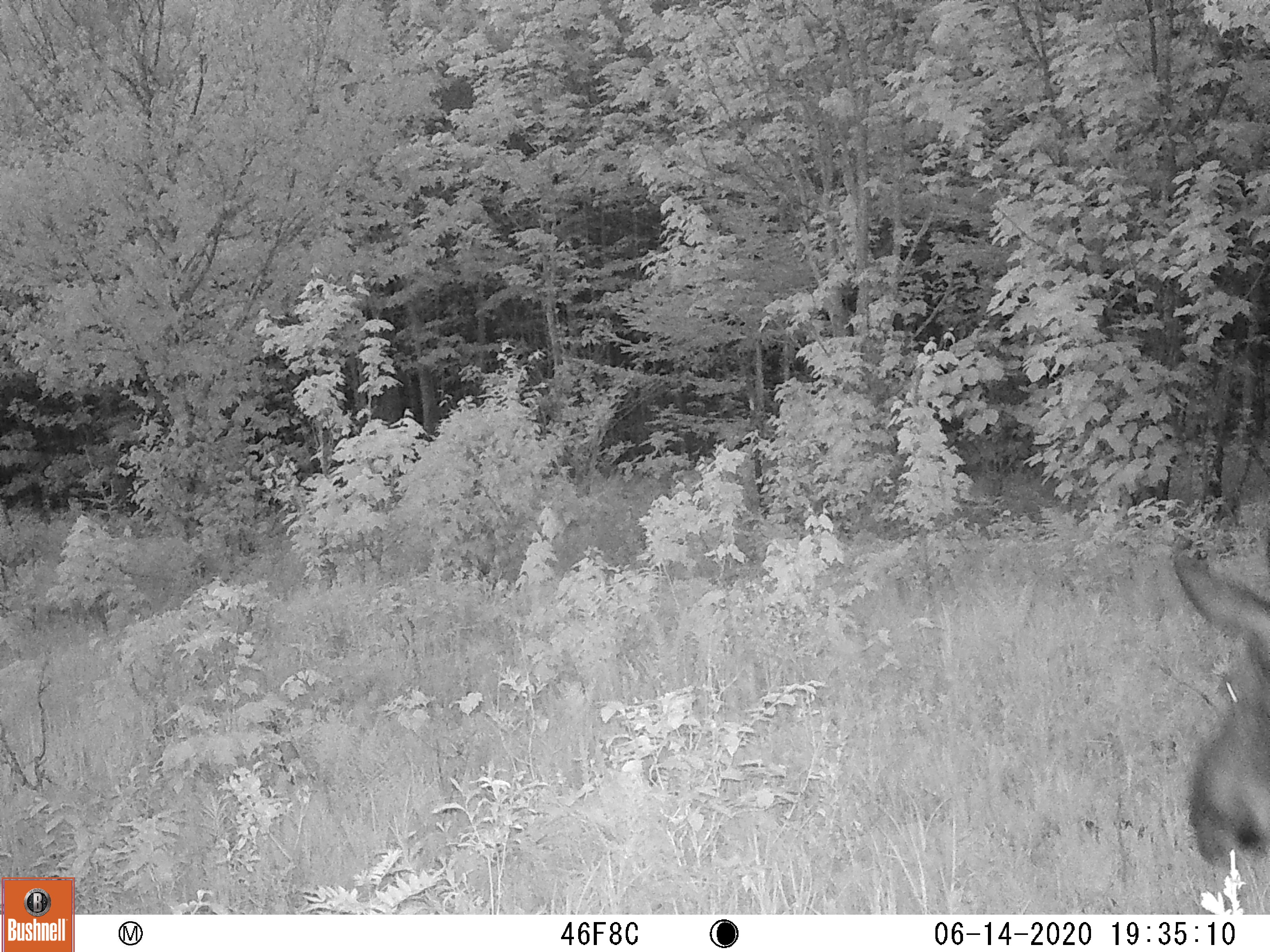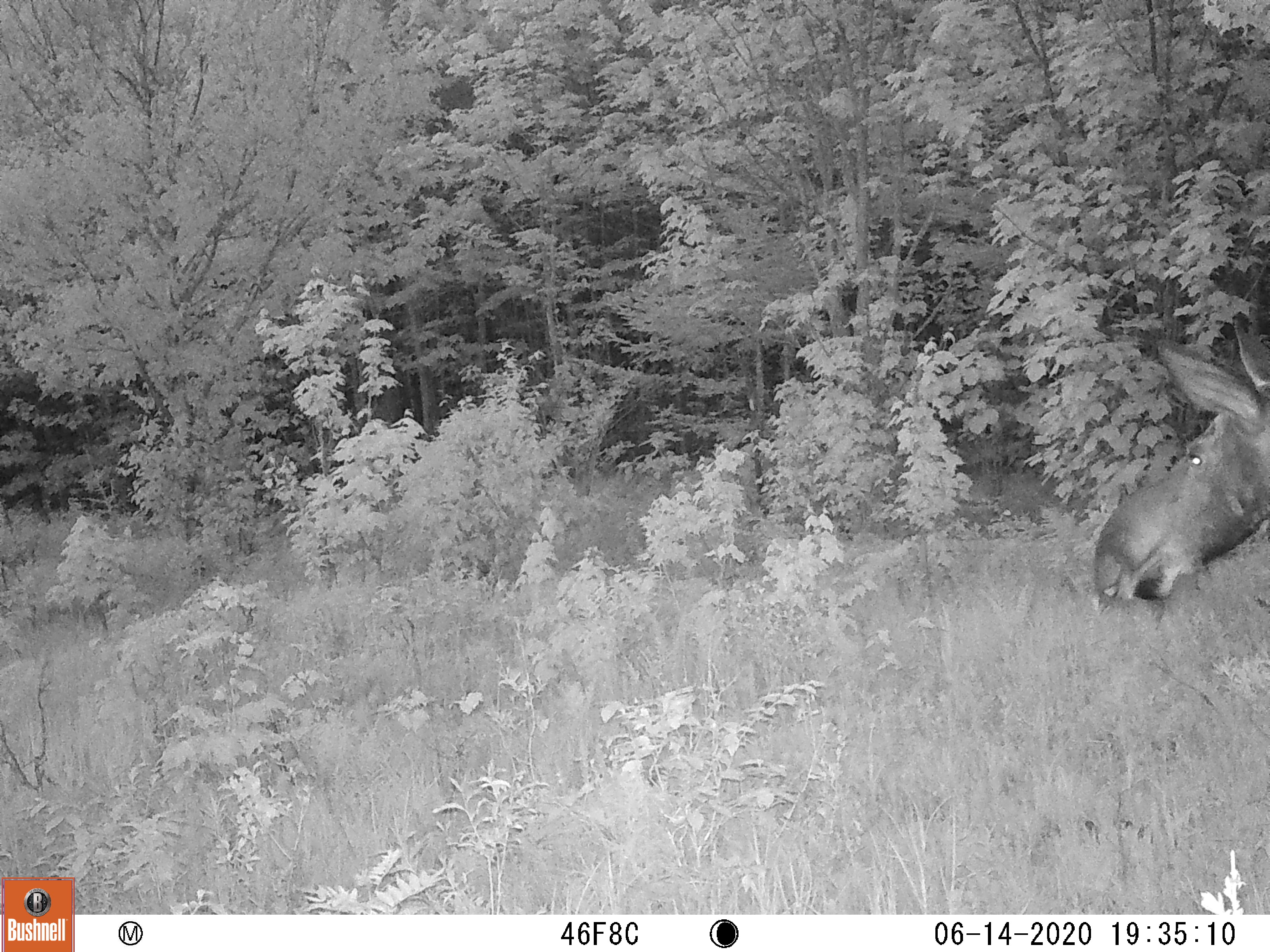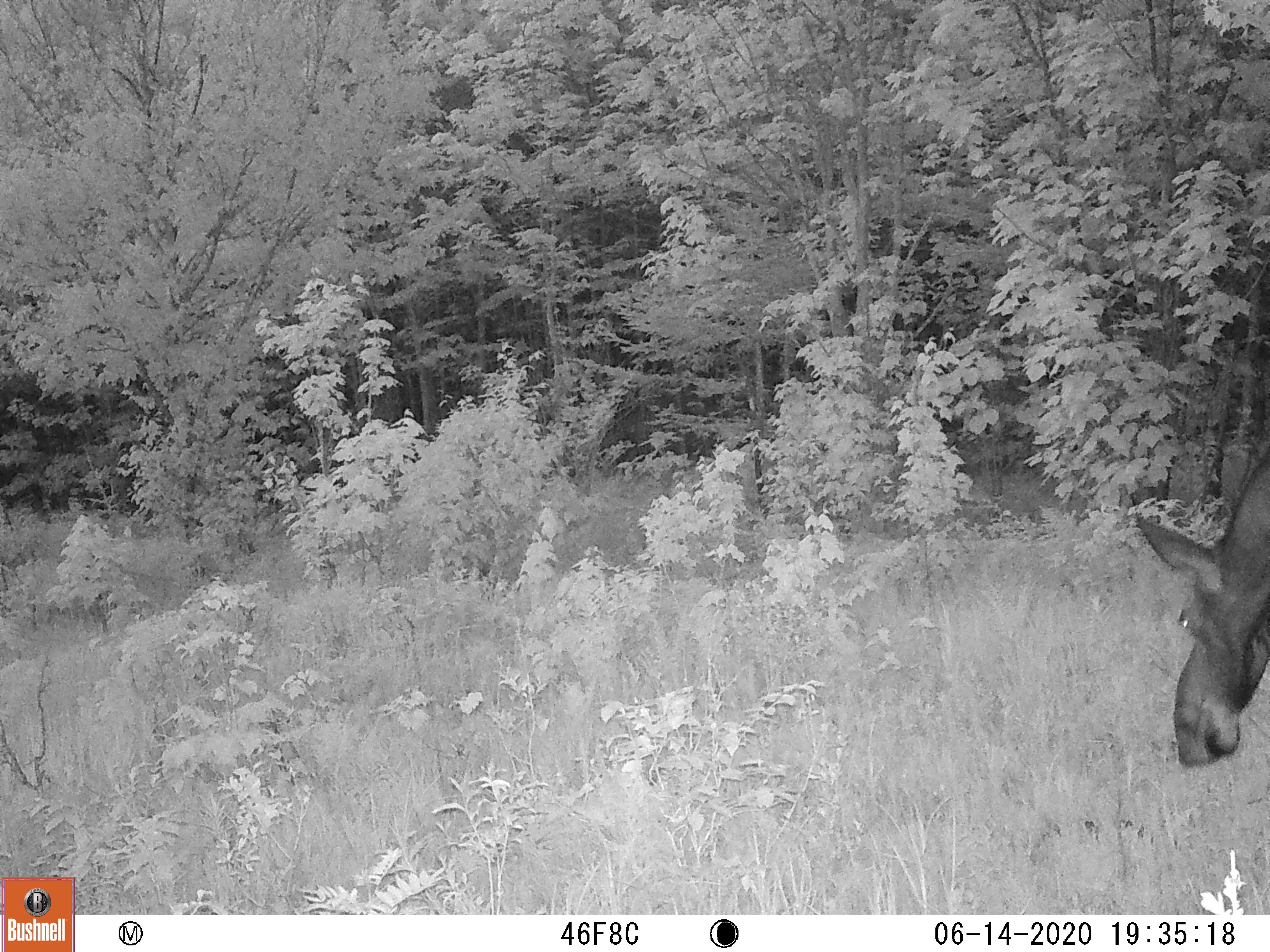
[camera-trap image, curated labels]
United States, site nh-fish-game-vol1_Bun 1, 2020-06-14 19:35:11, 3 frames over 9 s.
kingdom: Animalia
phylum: Chordata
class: Mammalia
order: Artiodactyla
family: Cervidae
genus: Alces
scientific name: Alces alces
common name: moose